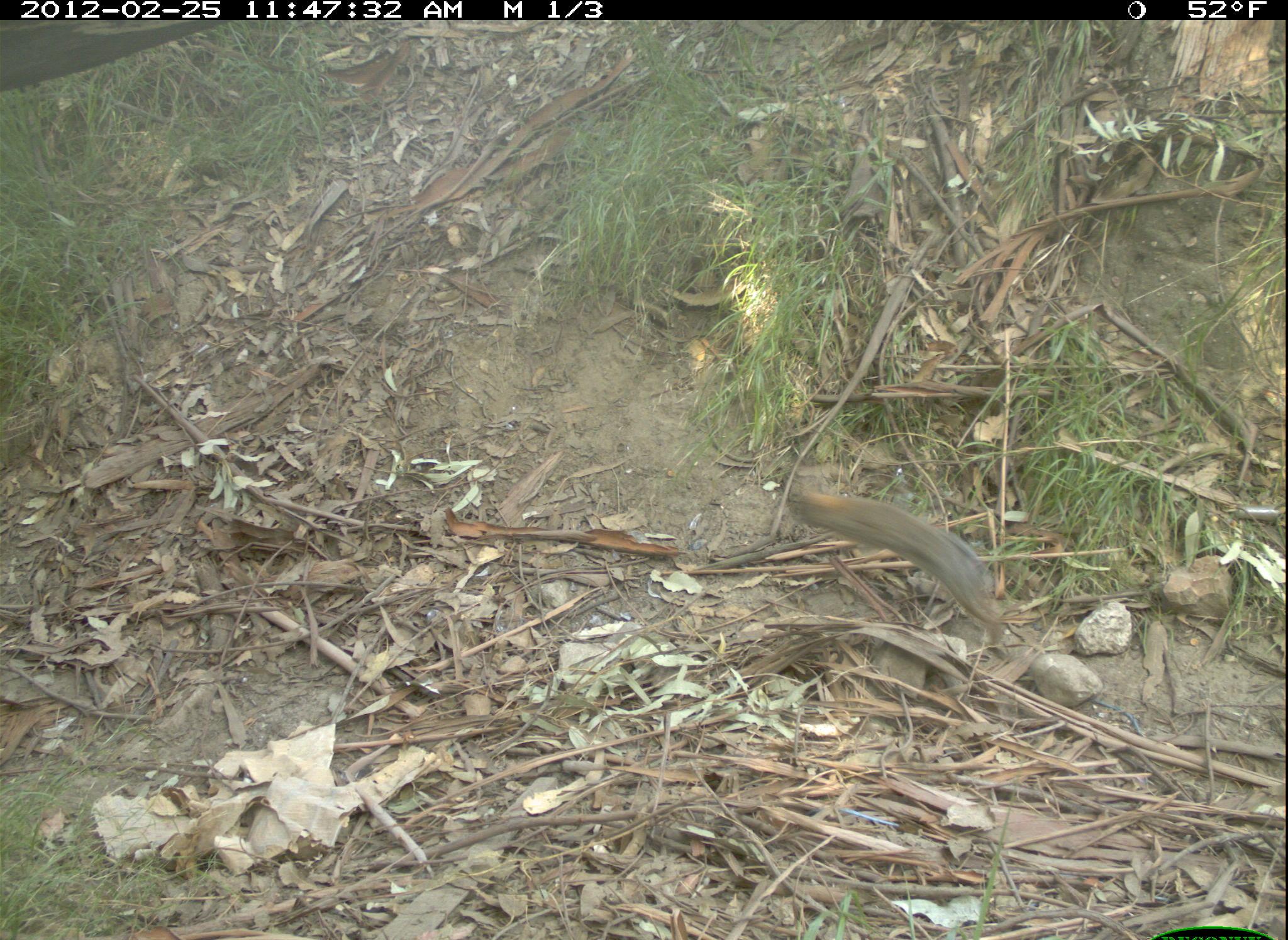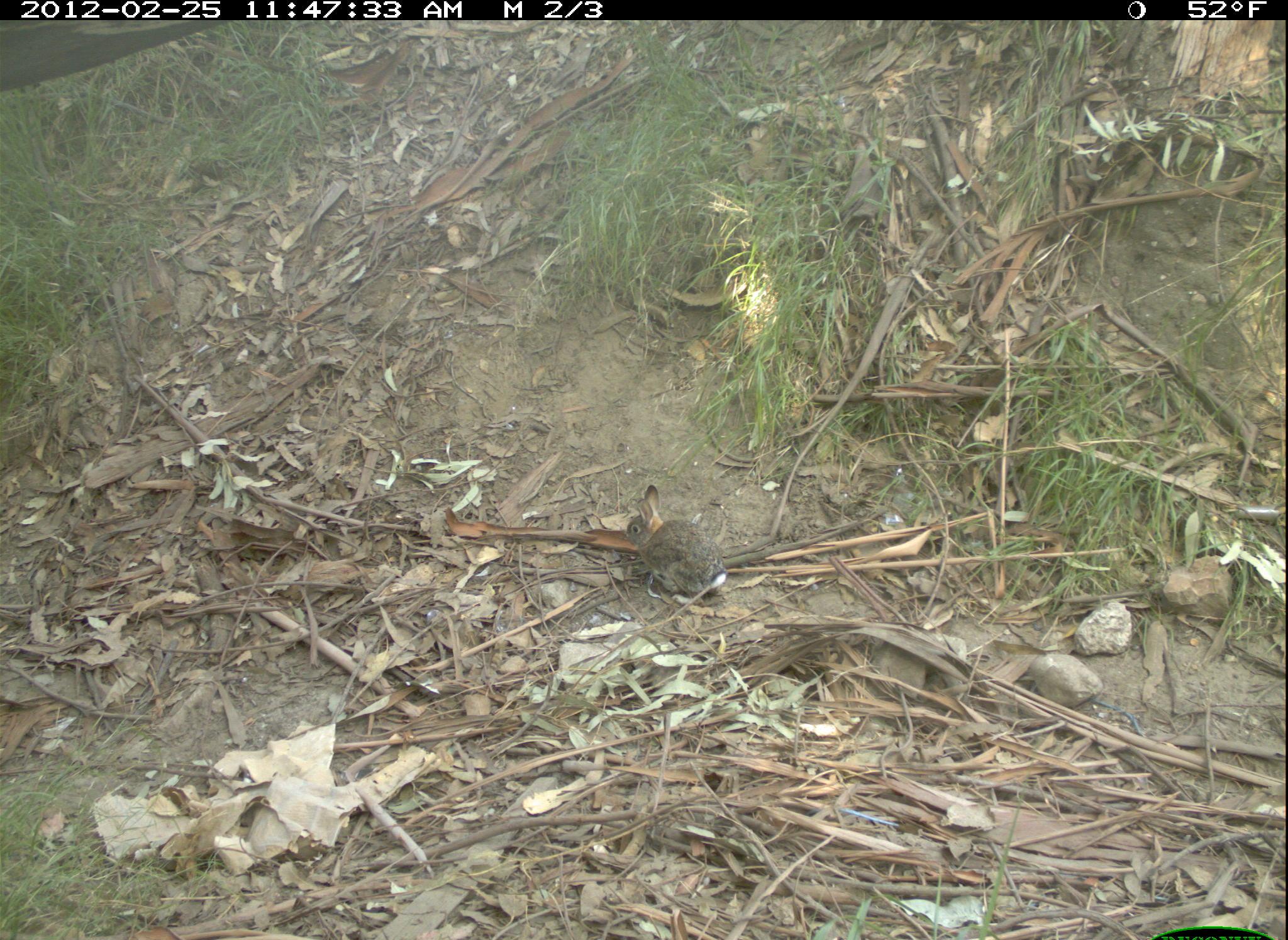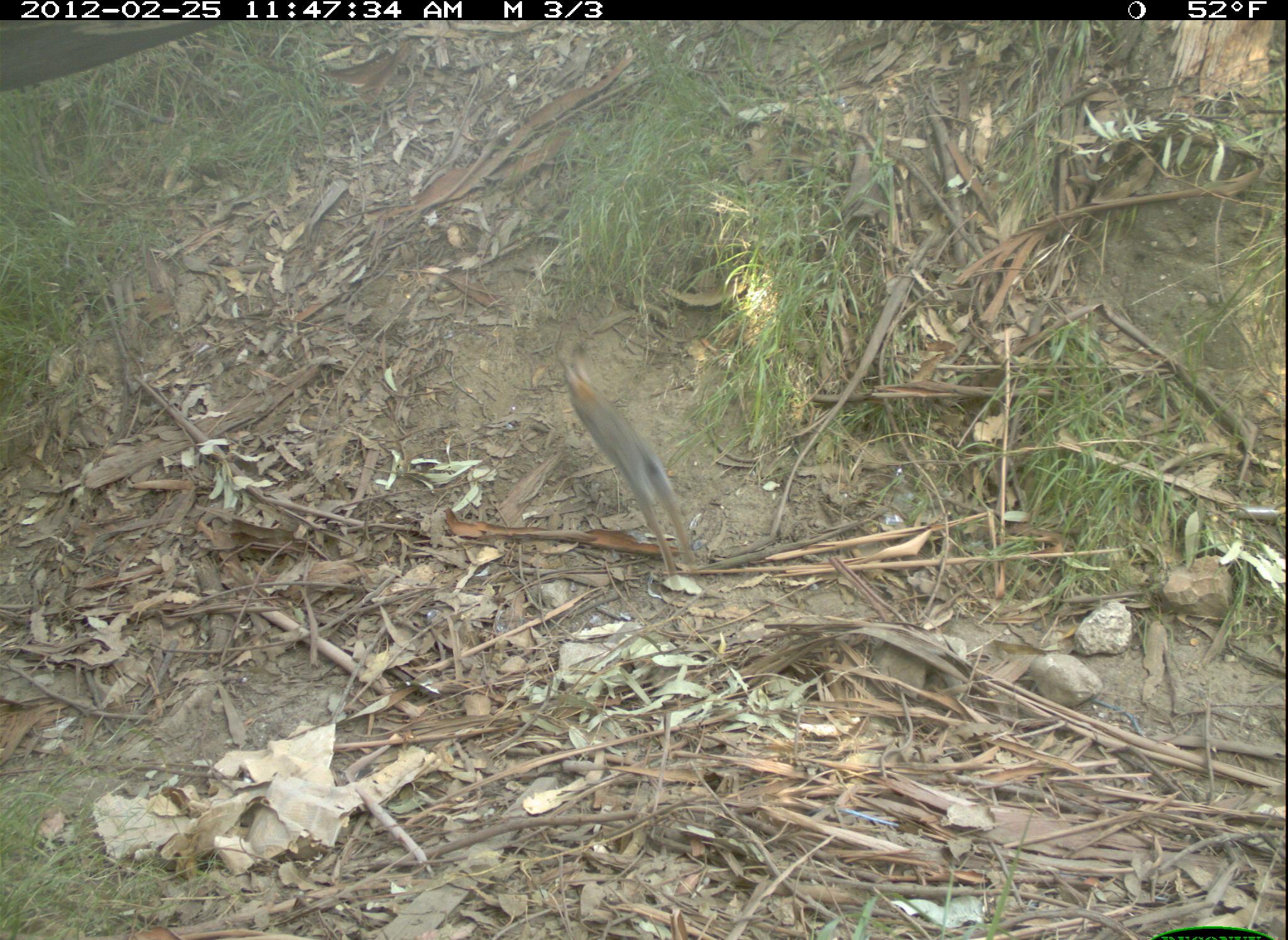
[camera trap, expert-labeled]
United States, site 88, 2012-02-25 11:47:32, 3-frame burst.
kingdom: Animalia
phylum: Chordata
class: Mammalia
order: Lagomorpha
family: Leporidae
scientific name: Leporidae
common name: rabbits and hares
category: rabbit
Rabbit (rabbits and hares) (Leporidae).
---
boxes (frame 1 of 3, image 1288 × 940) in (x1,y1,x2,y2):
rabbit: (763,459,1053,710)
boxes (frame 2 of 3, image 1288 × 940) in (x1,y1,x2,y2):
rabbit: (594,467,744,615)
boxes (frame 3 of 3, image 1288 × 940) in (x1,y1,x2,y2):
rabbit: (549,346,715,588)